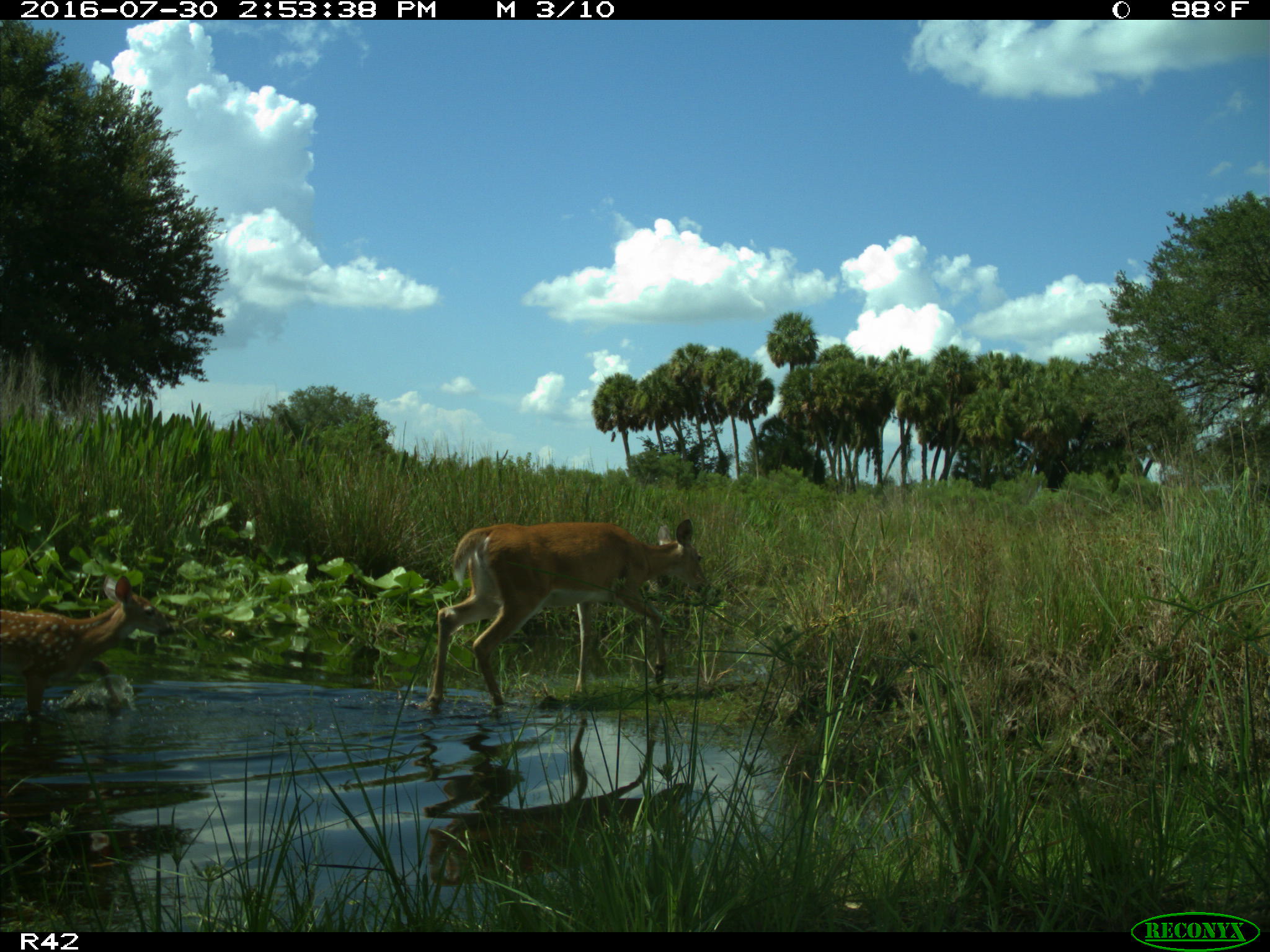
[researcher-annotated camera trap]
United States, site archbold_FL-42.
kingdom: Animalia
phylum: Chordata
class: Mammalia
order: Artiodactyla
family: Cervidae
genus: Odocoileus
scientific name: Odocoileus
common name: deer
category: unidentified deer